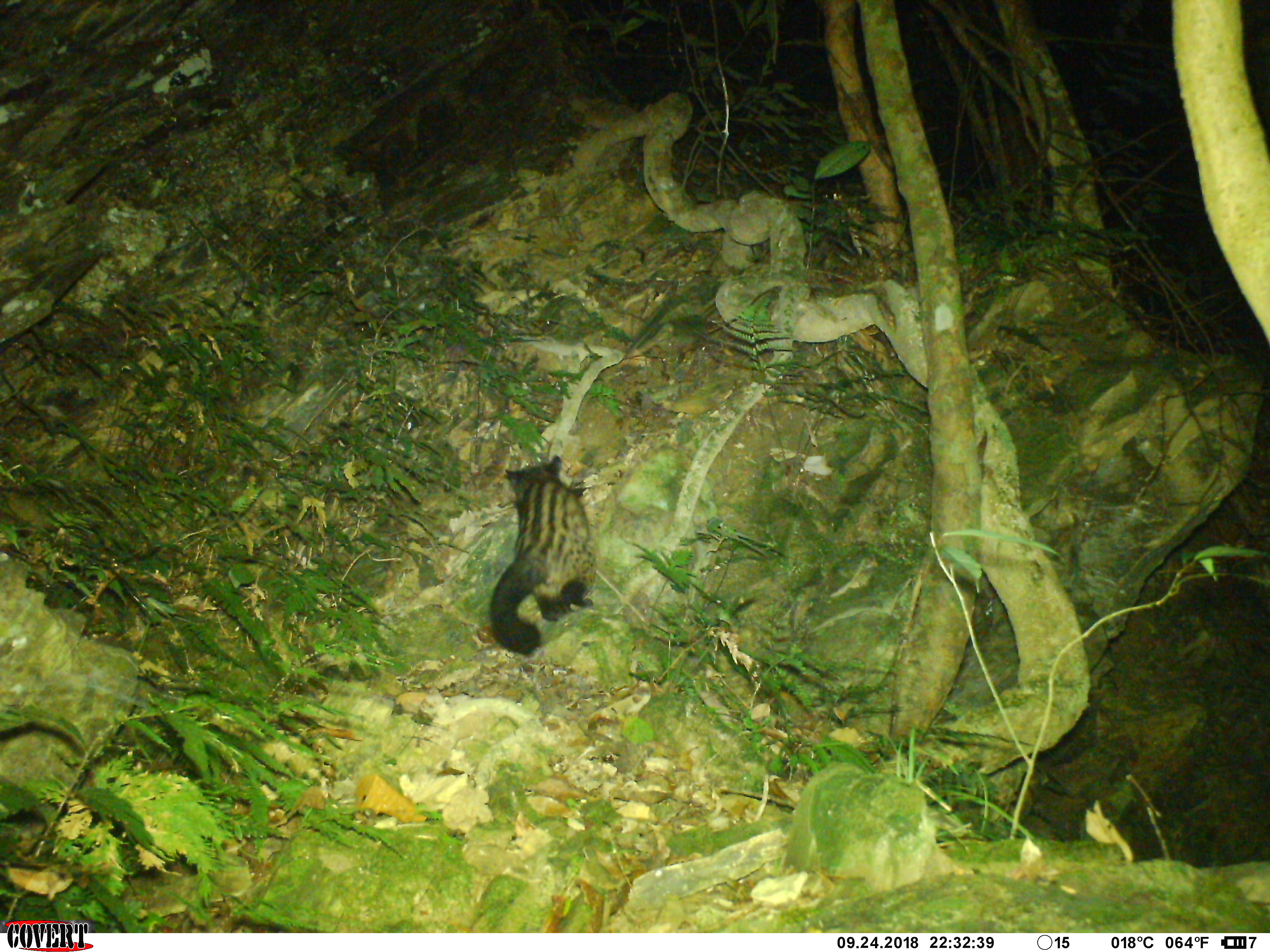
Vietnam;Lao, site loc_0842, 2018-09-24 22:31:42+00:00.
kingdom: Animalia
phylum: Chordata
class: Mammalia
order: Carnivora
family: Viverridae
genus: Paradoxurus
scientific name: Paradoxurus hermaphroditus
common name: common palm civet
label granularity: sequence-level